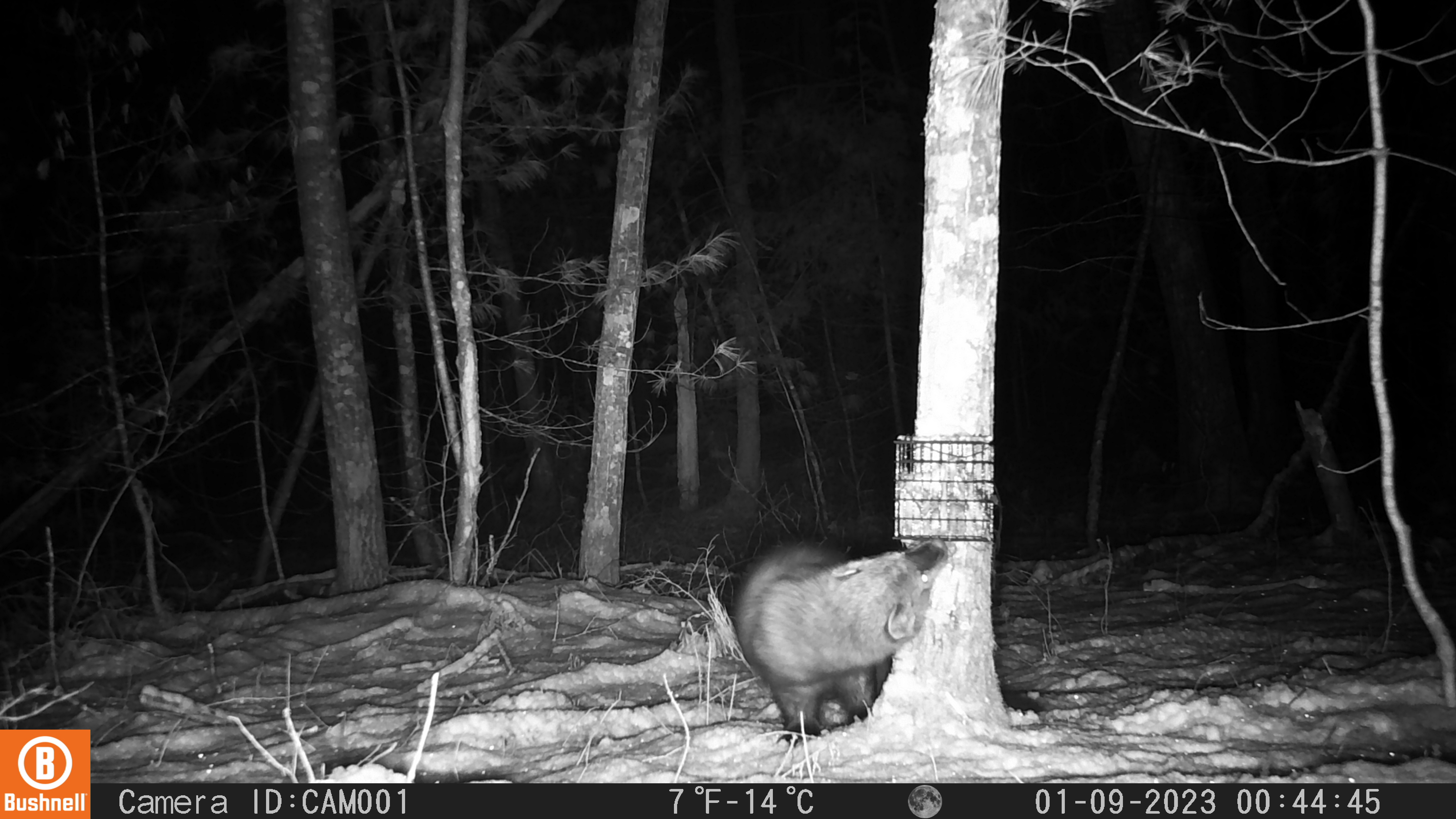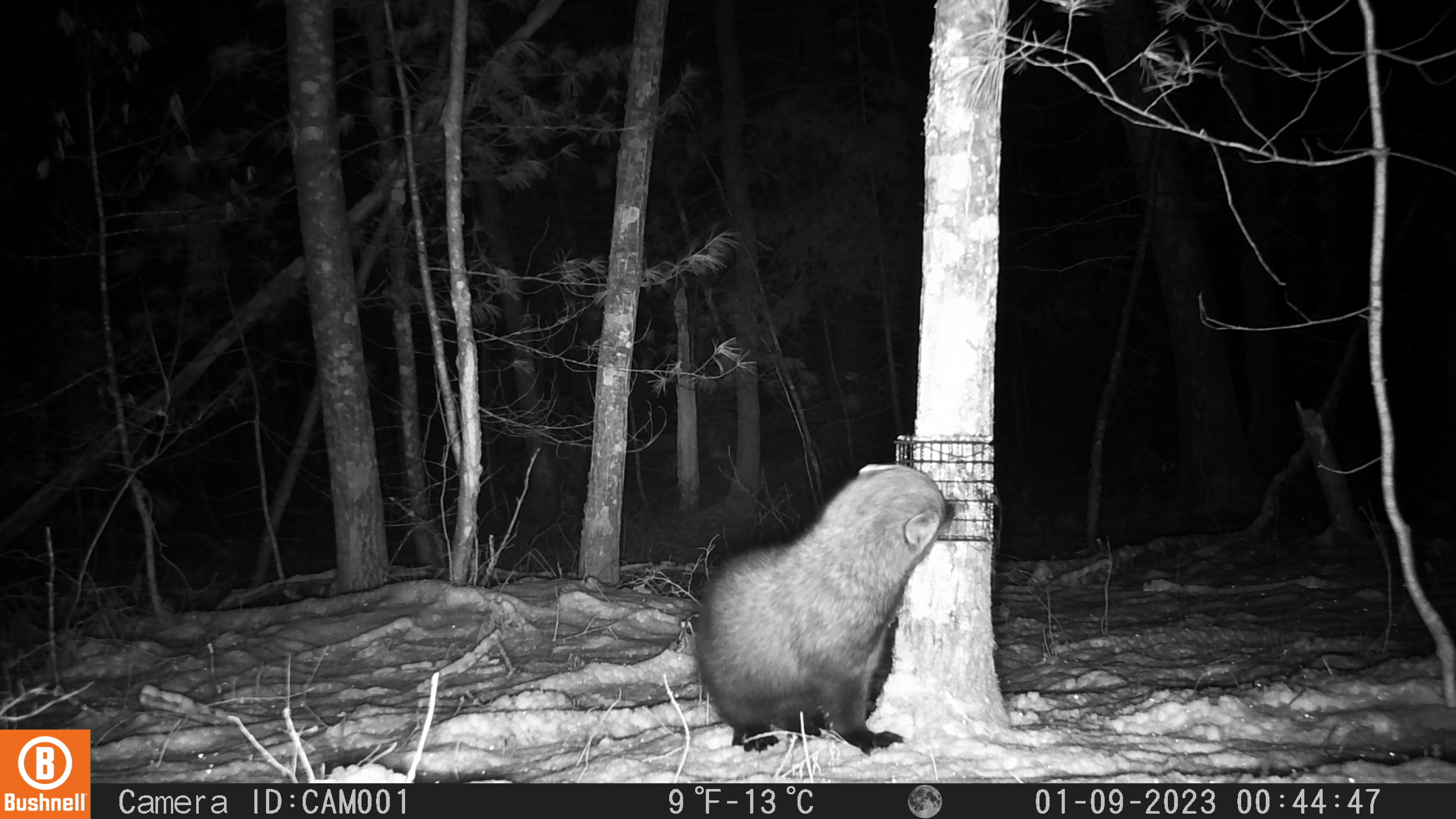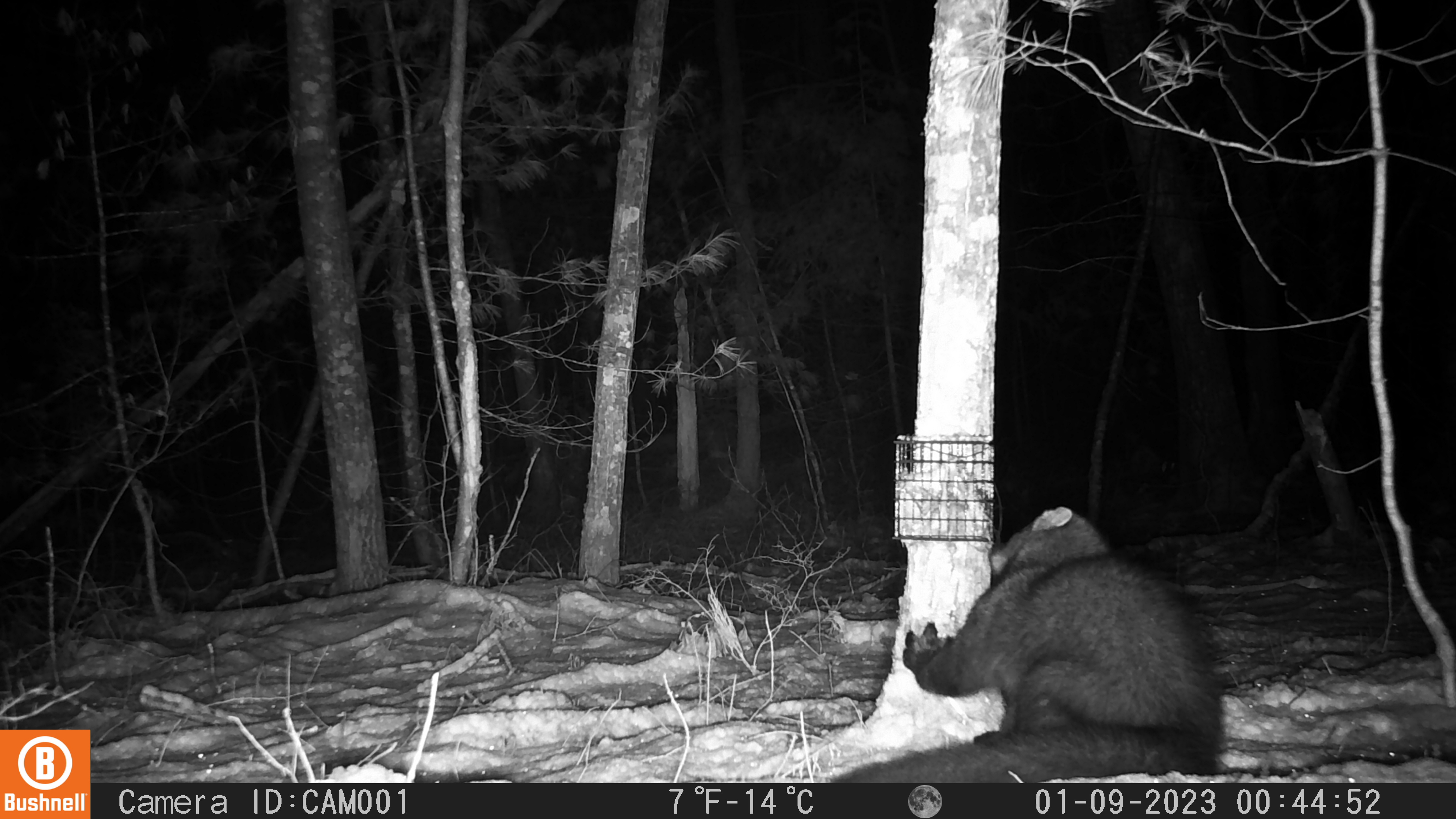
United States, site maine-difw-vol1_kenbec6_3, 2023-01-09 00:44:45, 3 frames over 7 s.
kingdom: Animalia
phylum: Chordata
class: Mammalia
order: Carnivora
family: Mustelidae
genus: Pekania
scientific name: Pekania pennanti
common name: fisher